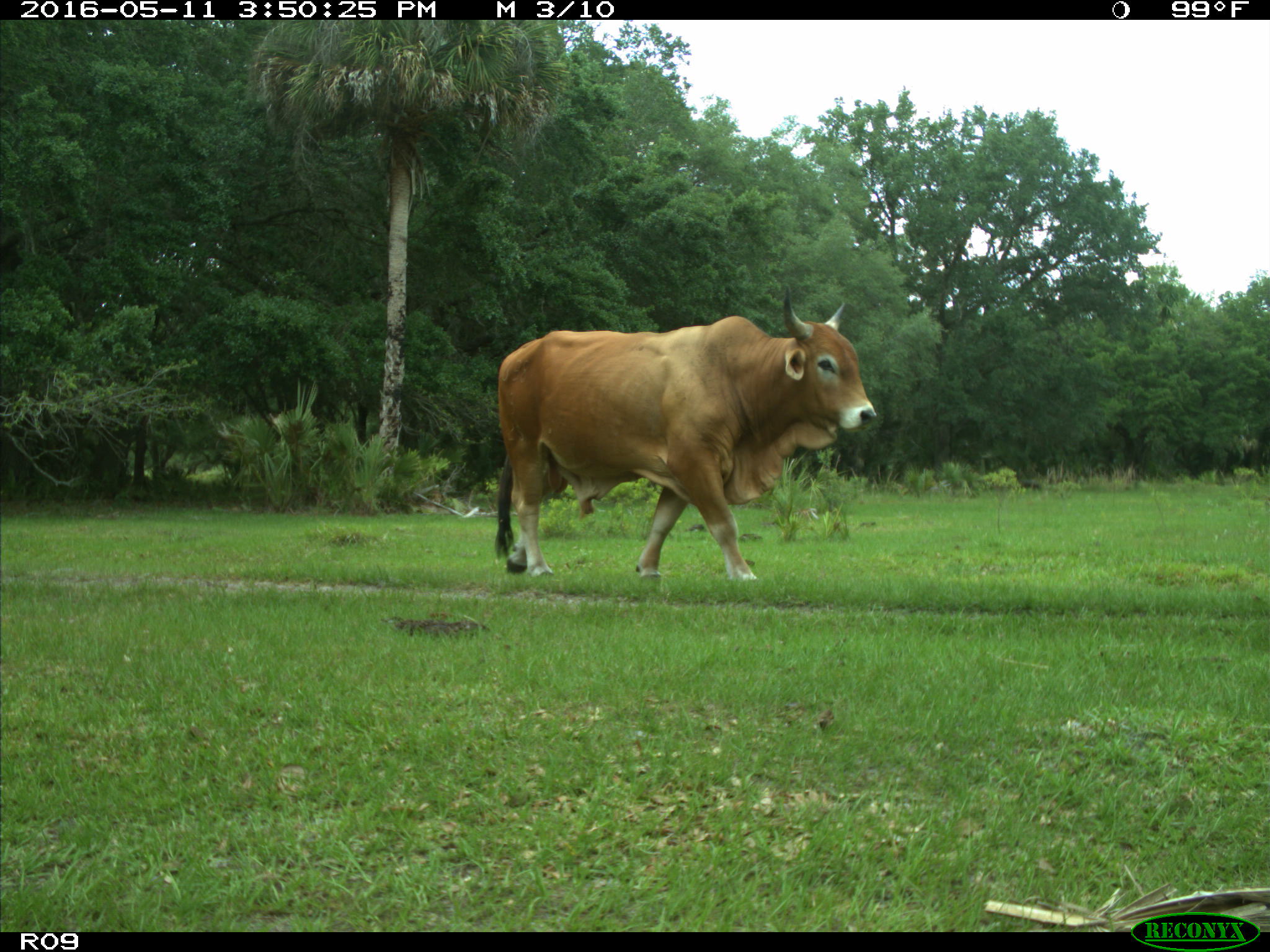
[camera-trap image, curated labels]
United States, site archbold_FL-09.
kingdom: Animalia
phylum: Chordata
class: Mammalia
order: Artiodactyla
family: Bovidae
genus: Bos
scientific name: Bos taurus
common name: domestic cow